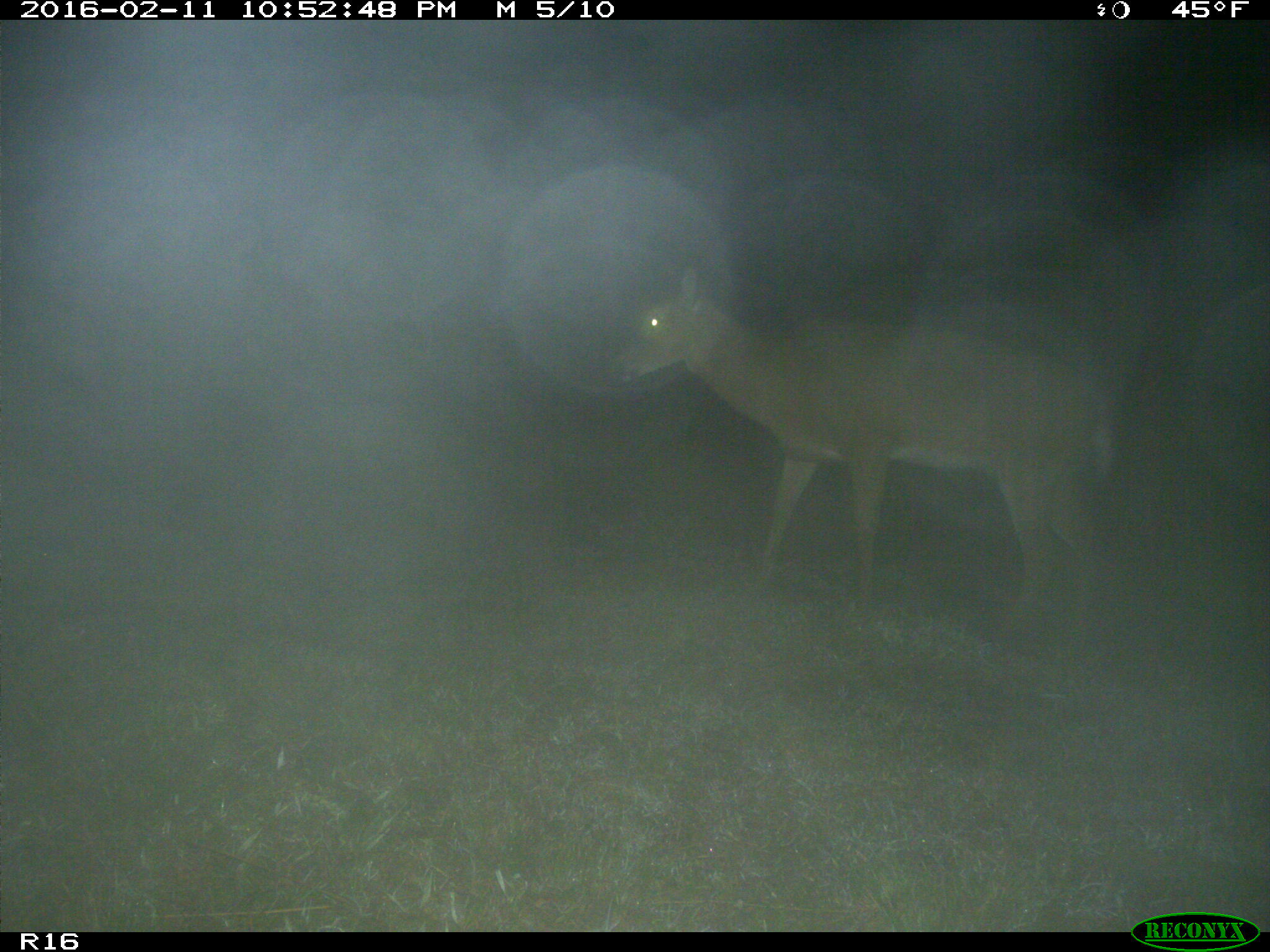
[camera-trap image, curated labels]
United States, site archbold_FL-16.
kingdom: Animalia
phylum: Chordata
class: Mammalia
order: Artiodactyla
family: Cervidae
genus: Odocoileus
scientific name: Odocoileus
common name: deer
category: unidentified deer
Unidentified deer (deer) (Odocoileus).